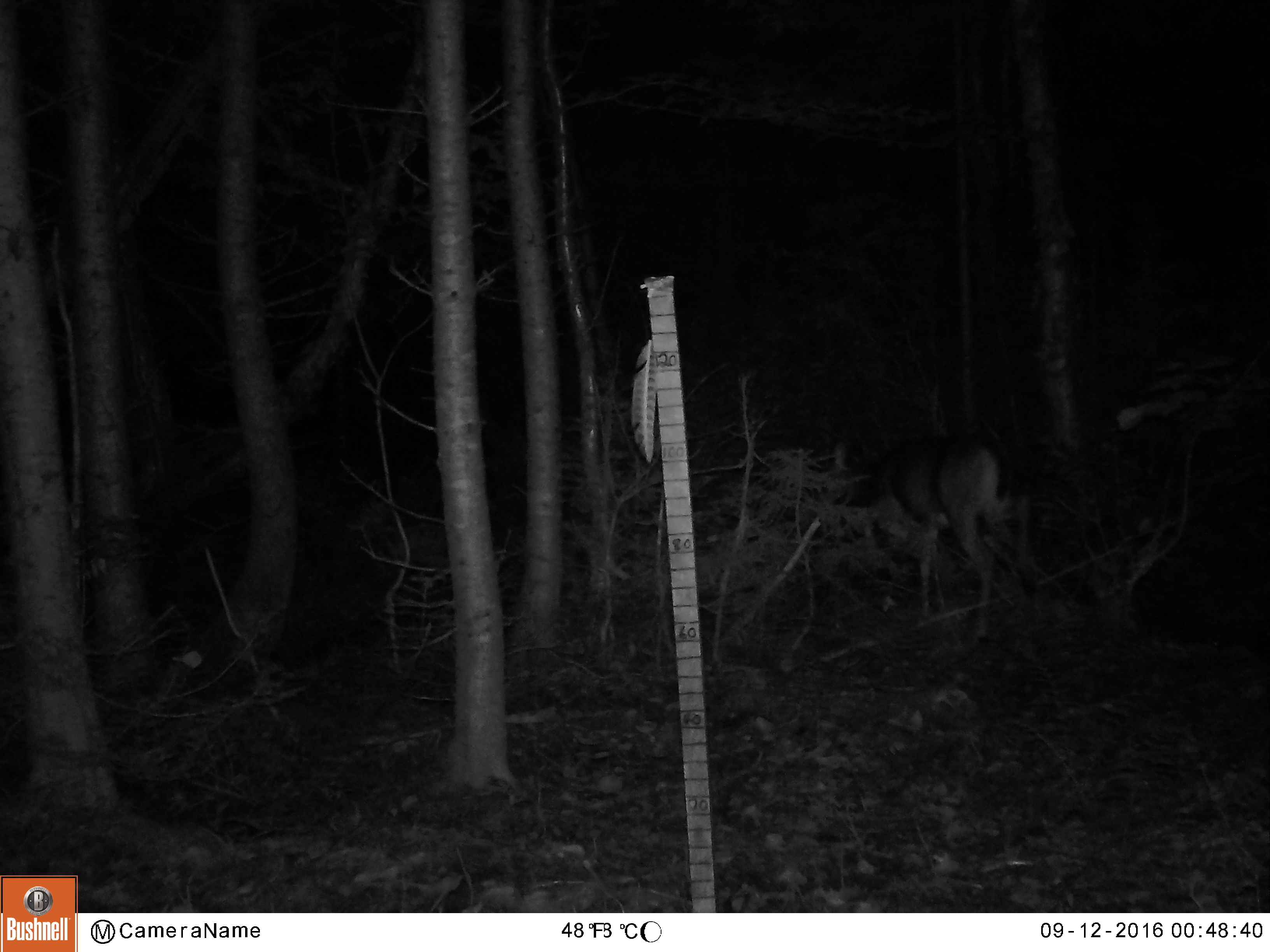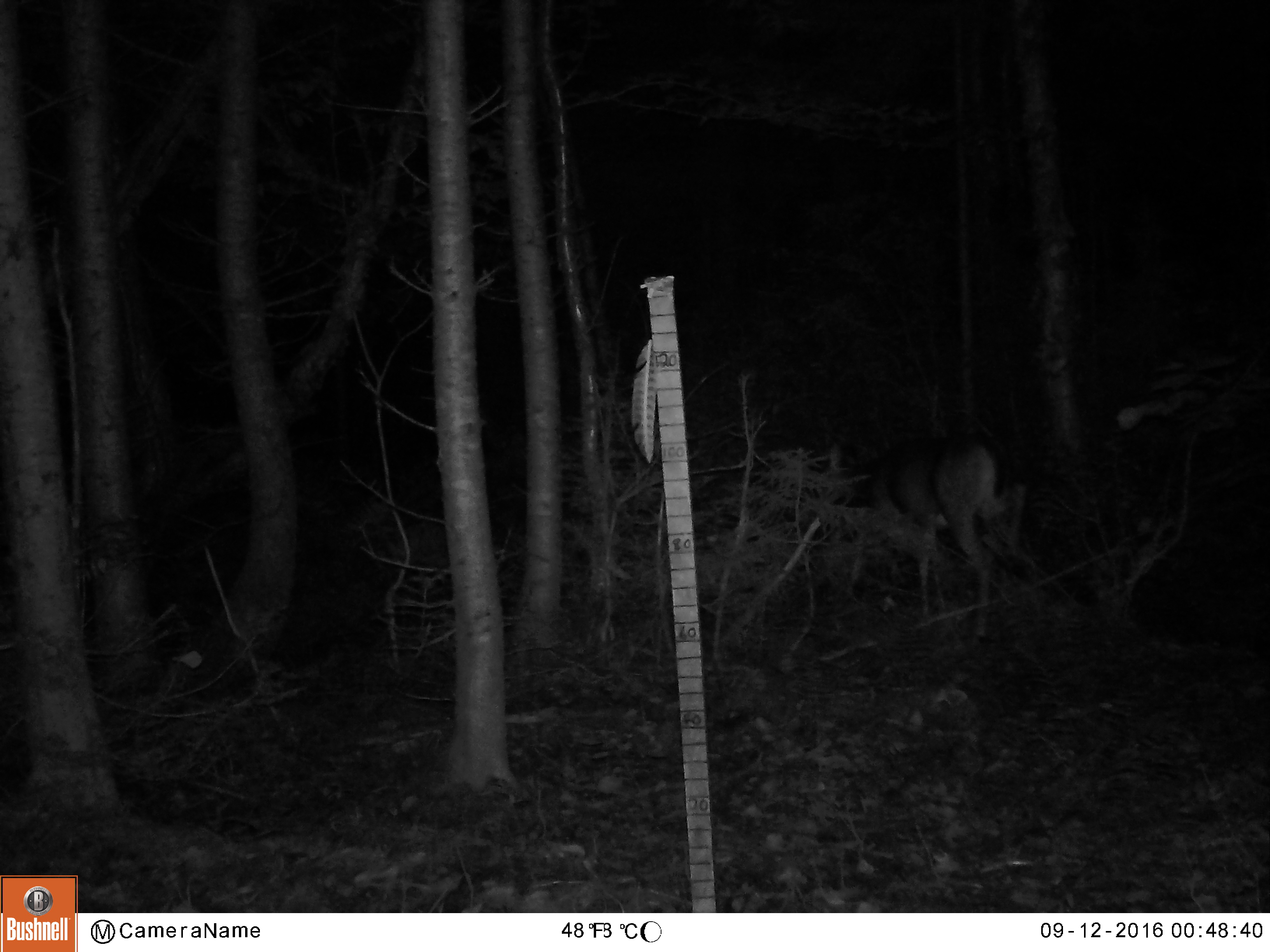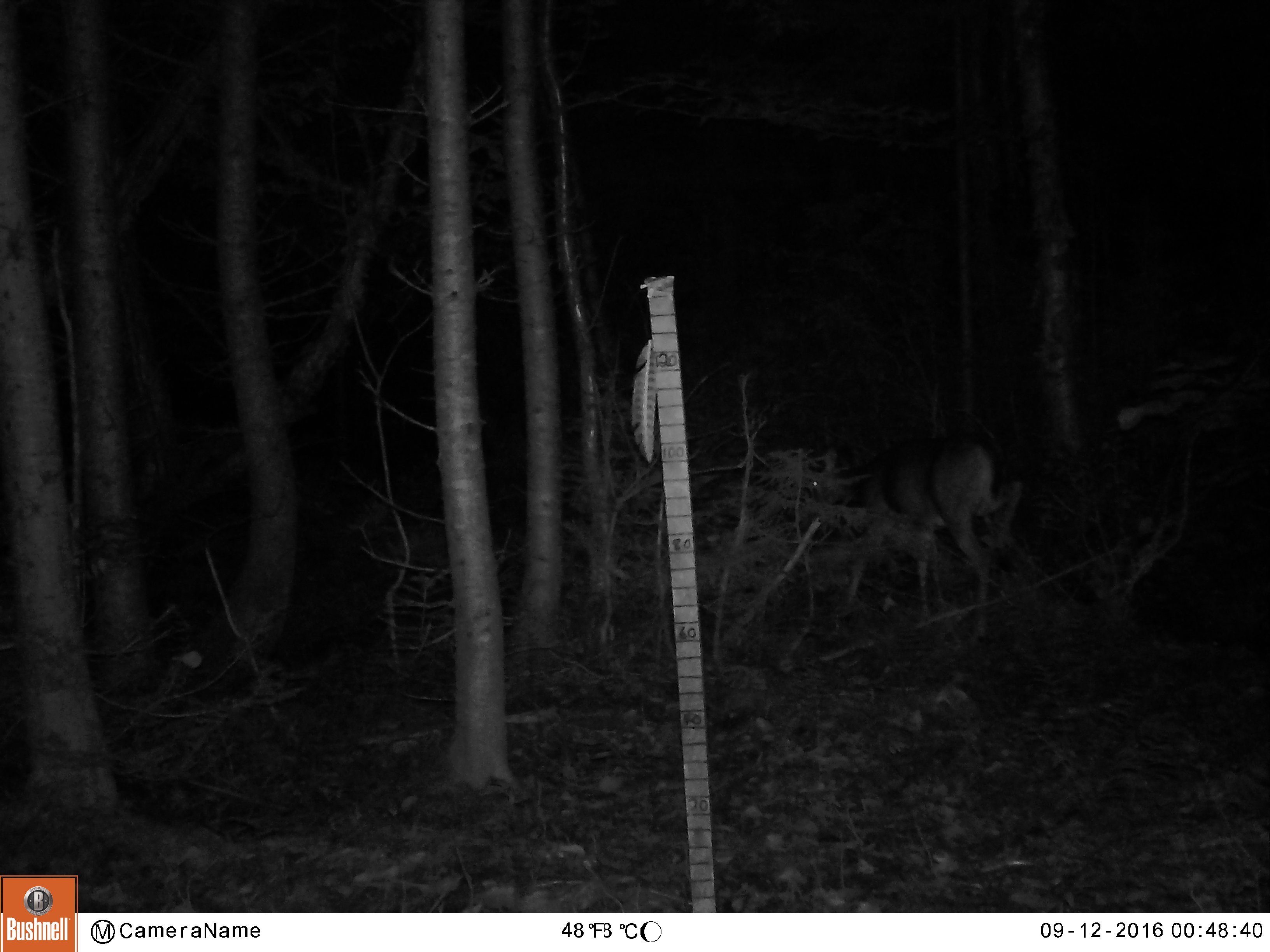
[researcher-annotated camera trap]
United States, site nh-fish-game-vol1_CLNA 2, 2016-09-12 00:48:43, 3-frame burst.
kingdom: Animalia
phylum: Chordata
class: Mammalia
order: Artiodactyla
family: Cervidae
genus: Odocoileus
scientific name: Odocoileus virginianus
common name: white-tailed deer